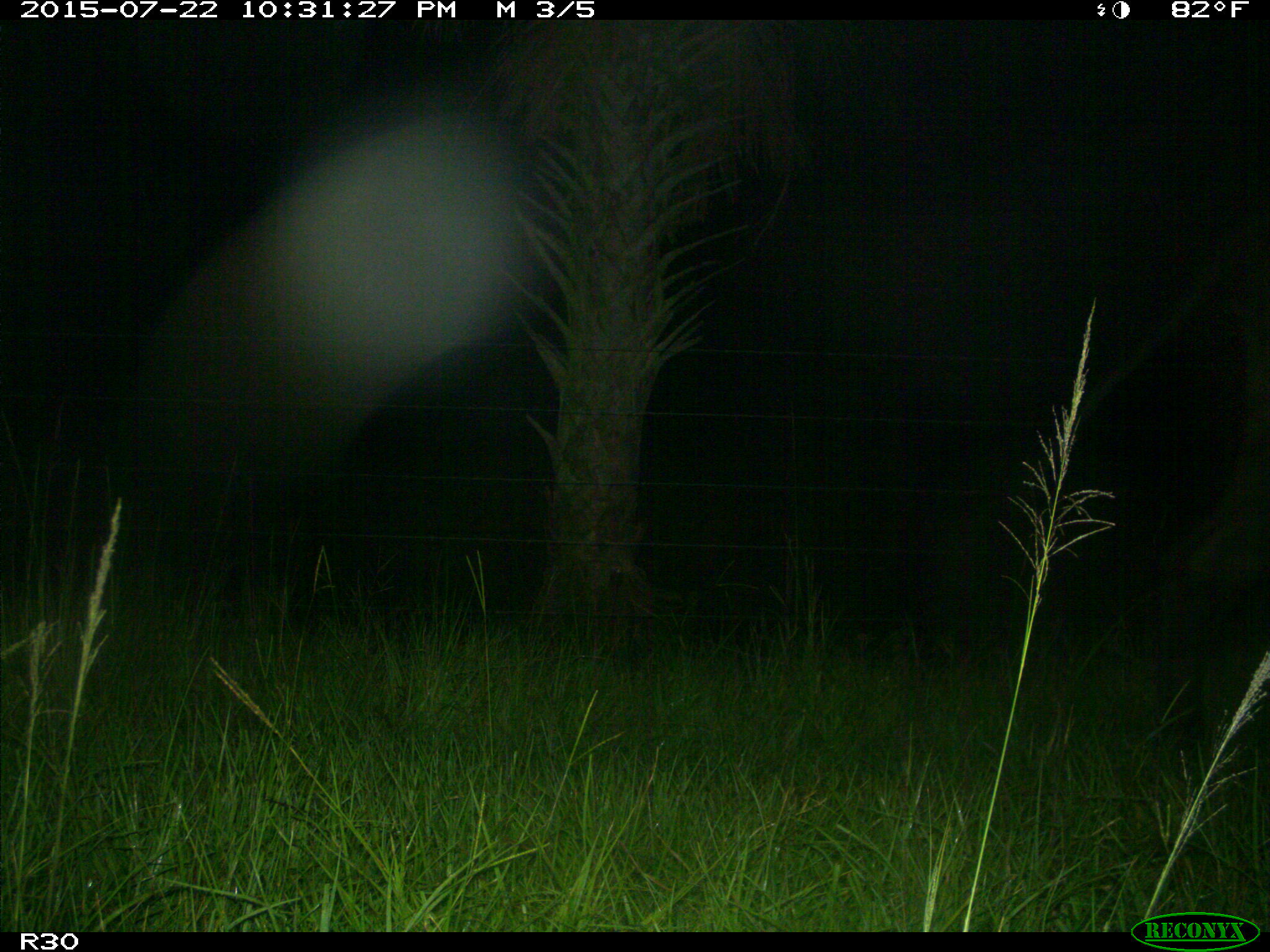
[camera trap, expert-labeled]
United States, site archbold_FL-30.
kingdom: Animalia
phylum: Chordata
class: Mammalia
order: Artiodactyla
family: Bovidae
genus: Bos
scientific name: Bos taurus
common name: domestic cow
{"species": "Bos taurus (domestic cow)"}